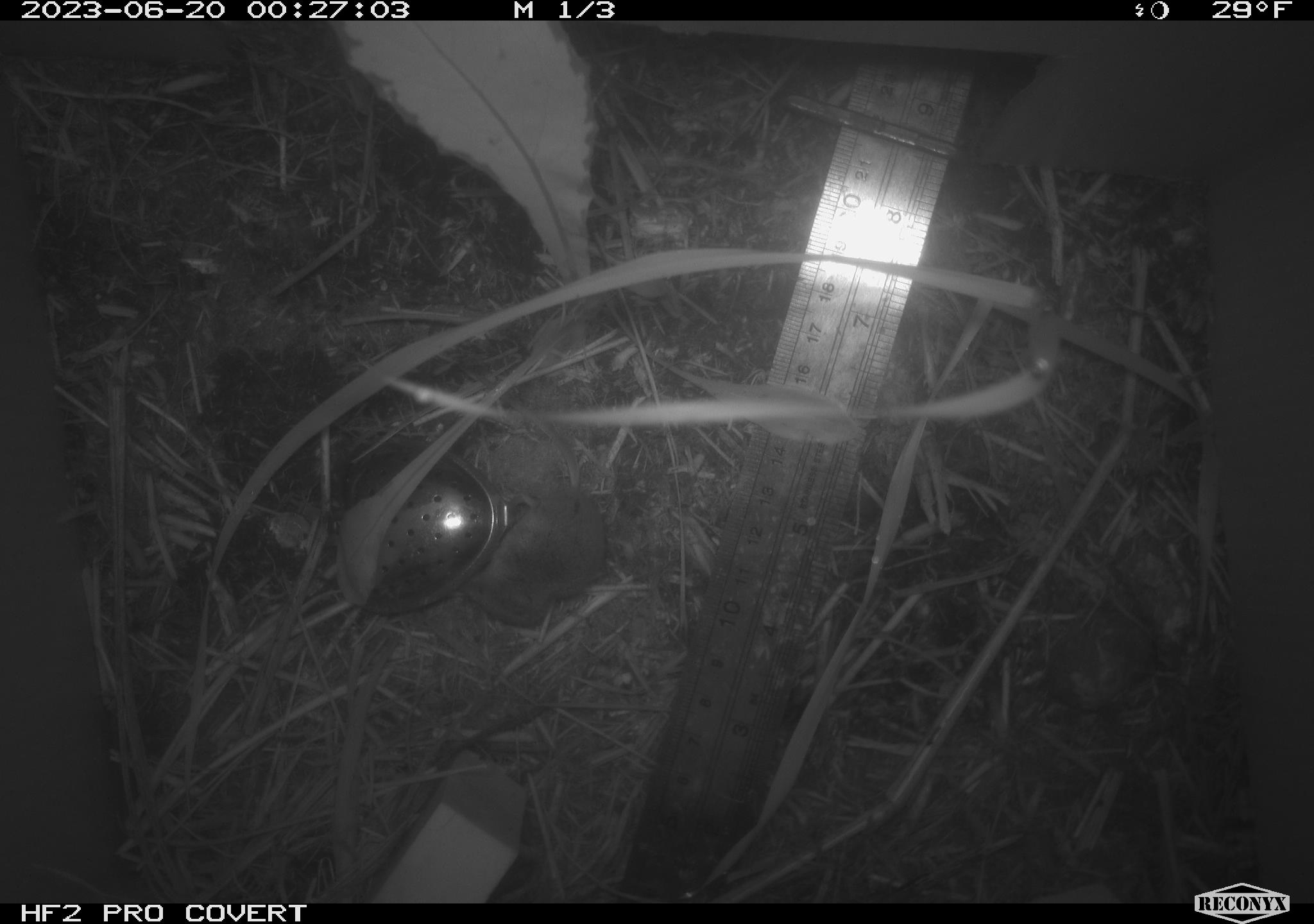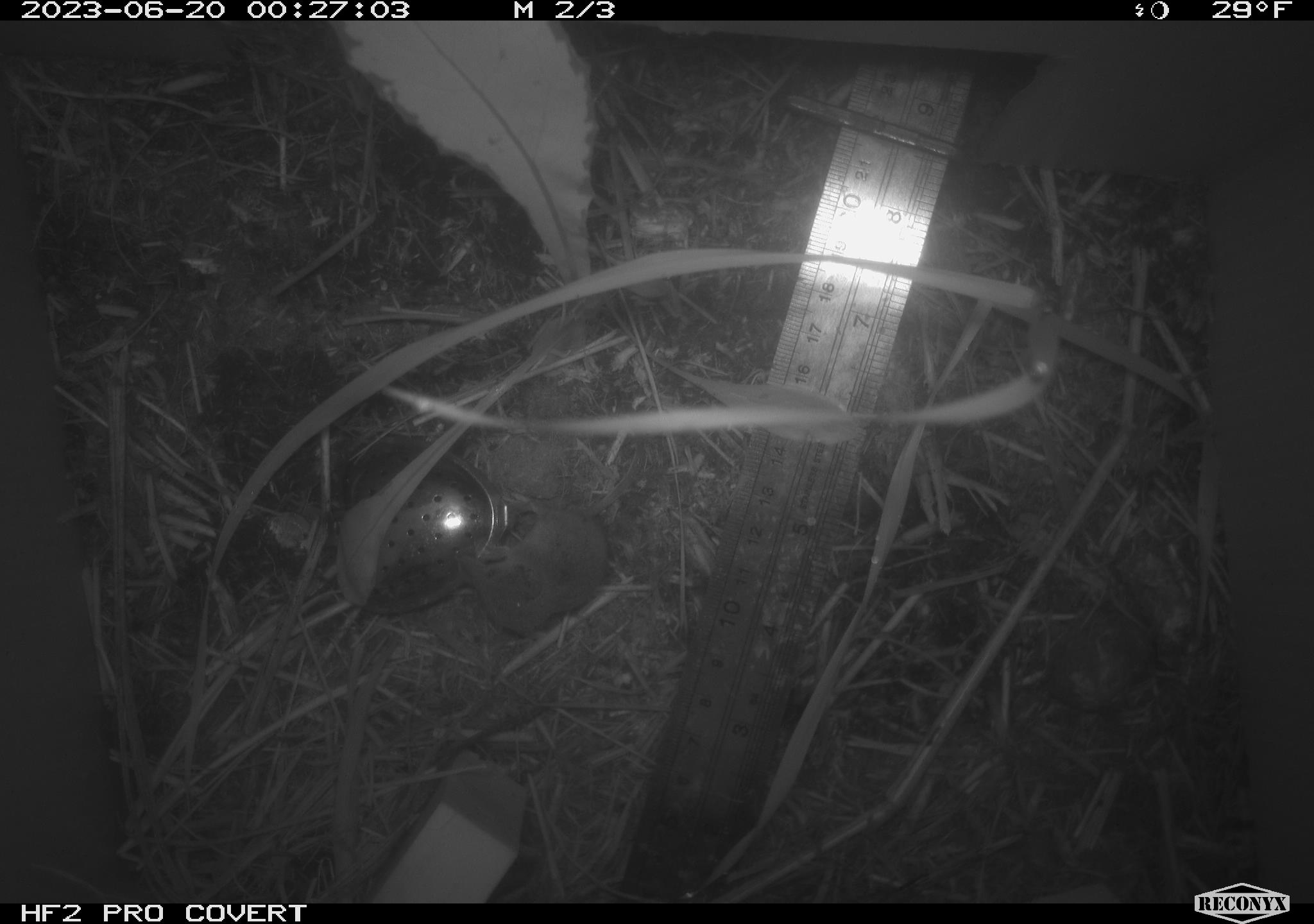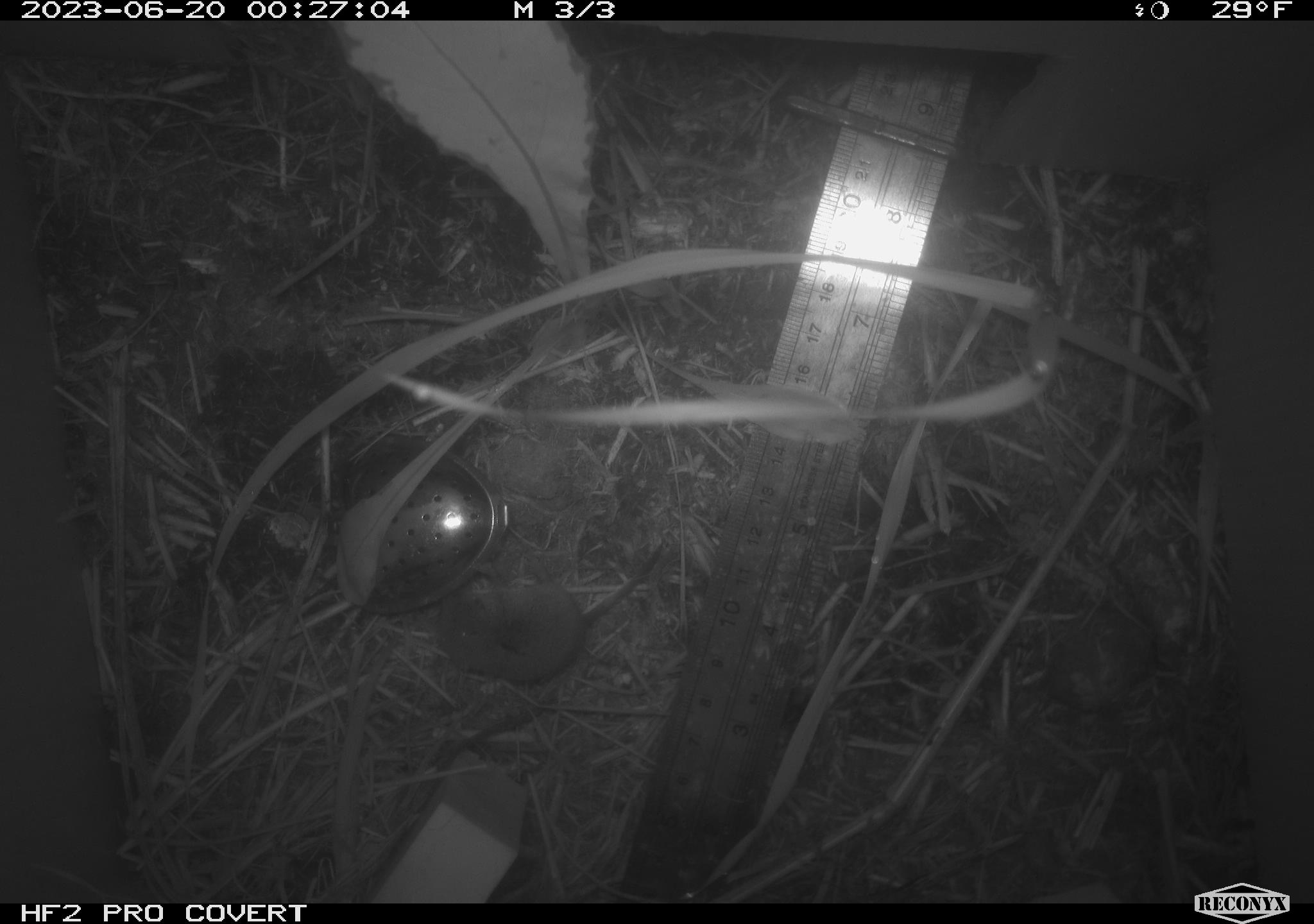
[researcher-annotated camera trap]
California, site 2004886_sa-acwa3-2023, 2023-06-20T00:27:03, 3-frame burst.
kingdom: Animalia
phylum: Chordata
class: Mammalia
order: Eulipotyphla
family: Soricidae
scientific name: Soricidae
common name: shrews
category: soricidae family